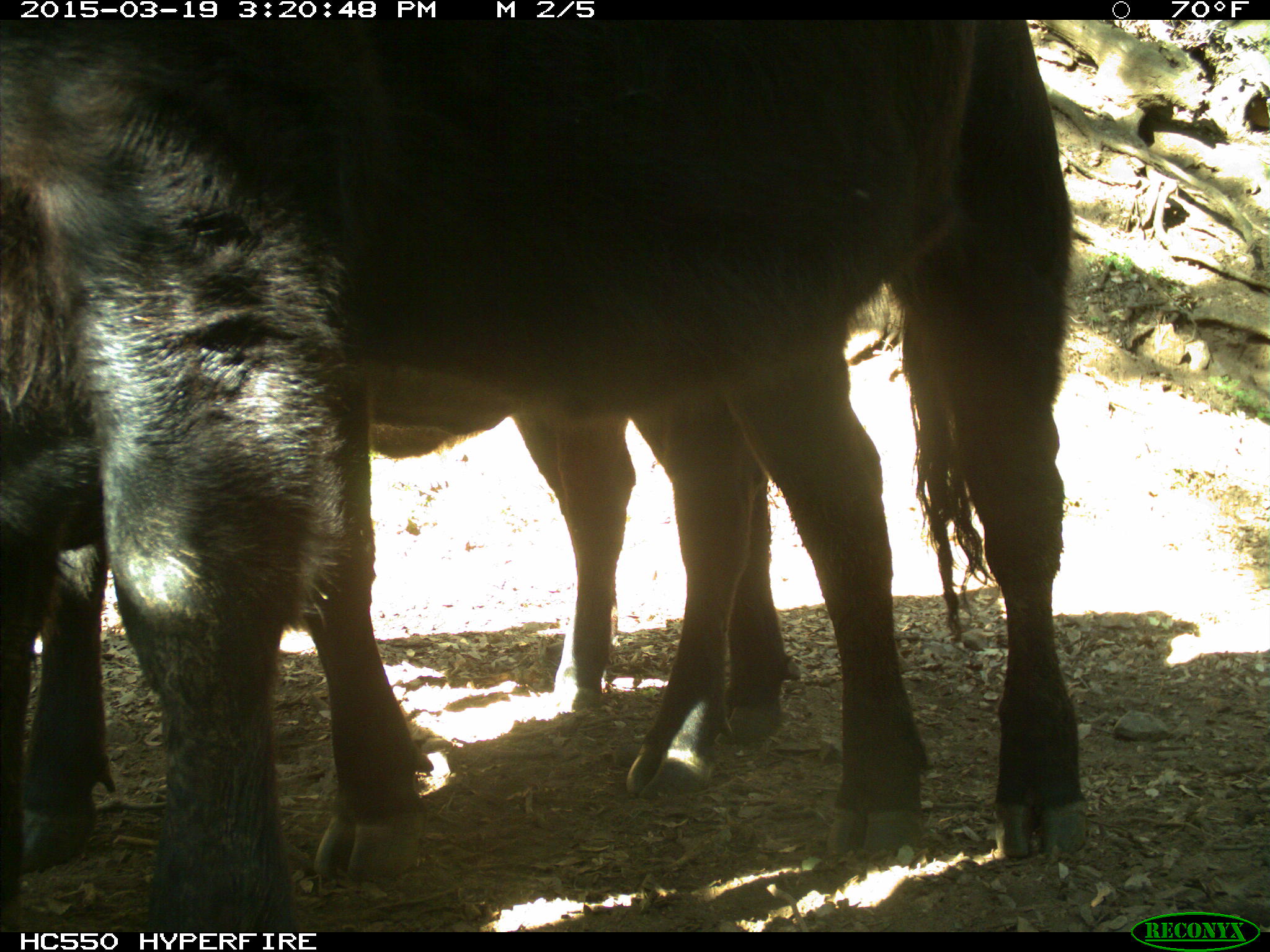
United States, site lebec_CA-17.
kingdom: Animalia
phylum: Chordata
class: Mammalia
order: Artiodactyla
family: Bovidae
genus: Bos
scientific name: Bos taurus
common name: domestic cow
Bos taurus (domestic cow).